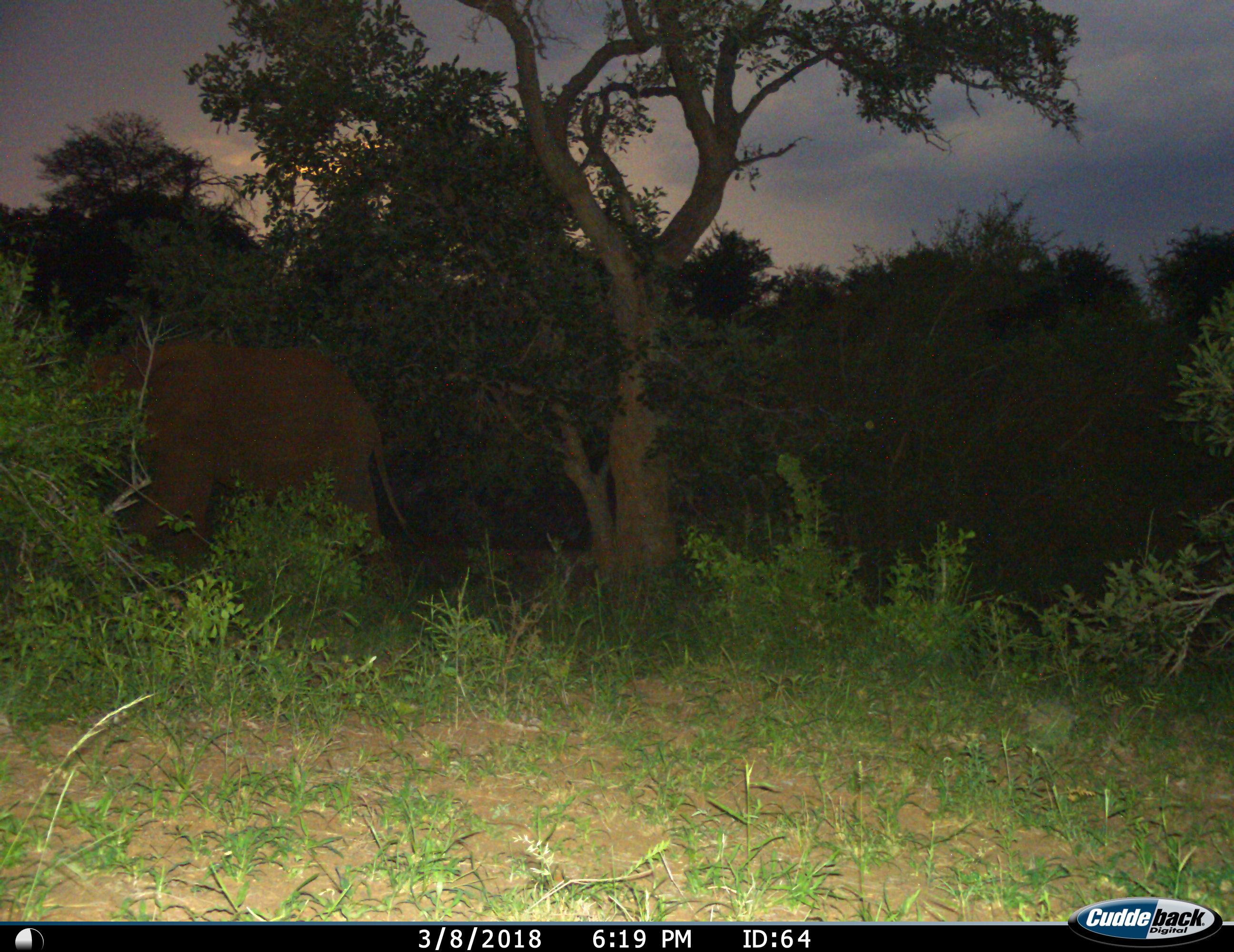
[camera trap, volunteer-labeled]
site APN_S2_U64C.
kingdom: Animalia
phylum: Chordata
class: Mammalia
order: Proboscidea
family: Elephantidae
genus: Loxodonta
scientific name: Loxodonta africana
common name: african bush elephant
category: elephant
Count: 1.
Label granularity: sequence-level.